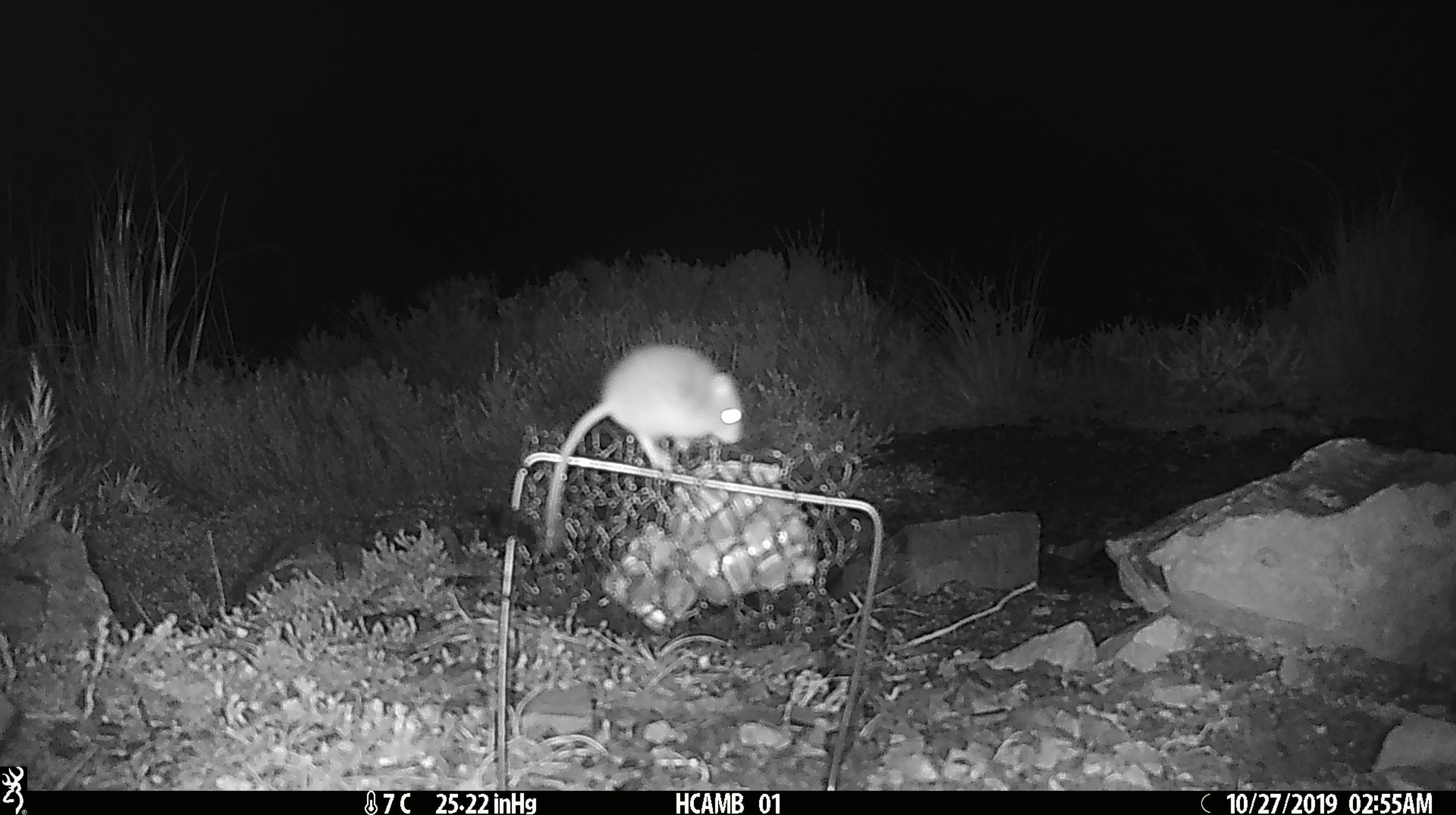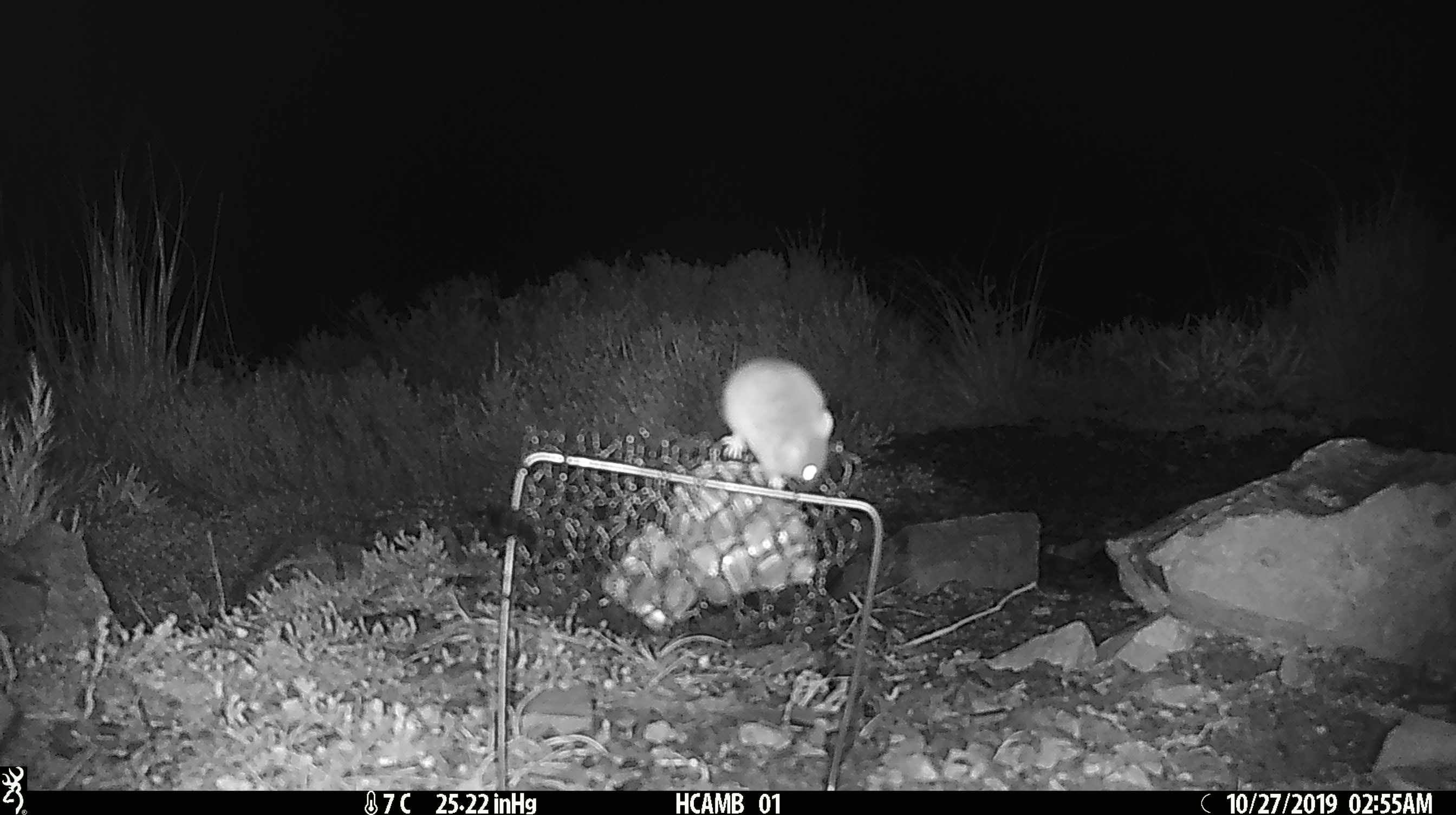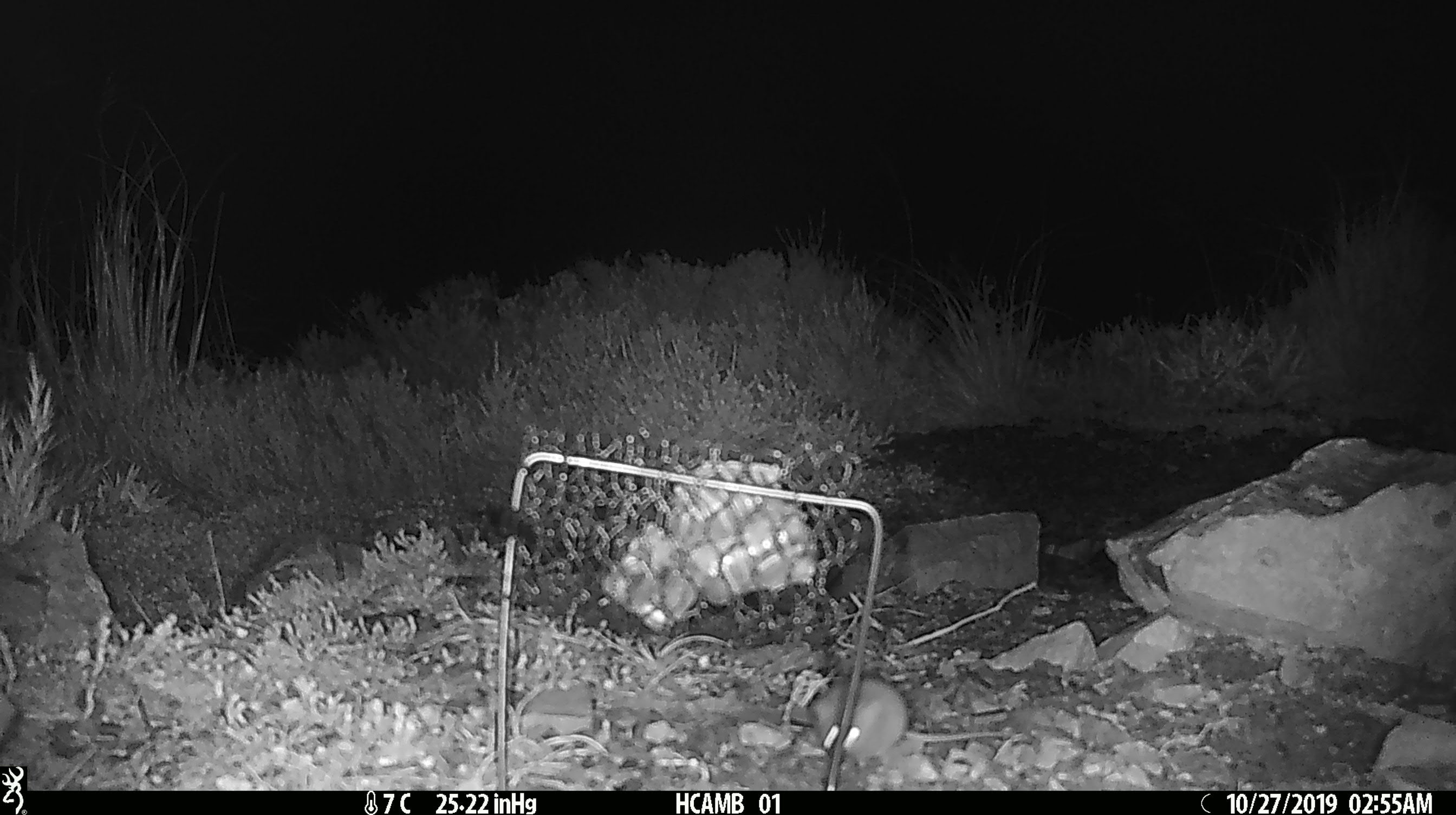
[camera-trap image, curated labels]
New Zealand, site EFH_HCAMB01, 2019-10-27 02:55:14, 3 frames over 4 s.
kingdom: Animalia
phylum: Chordata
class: Mammalia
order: Rodentia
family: Muridae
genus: Mus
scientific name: Mus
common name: mouse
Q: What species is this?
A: Mouse (Mus).